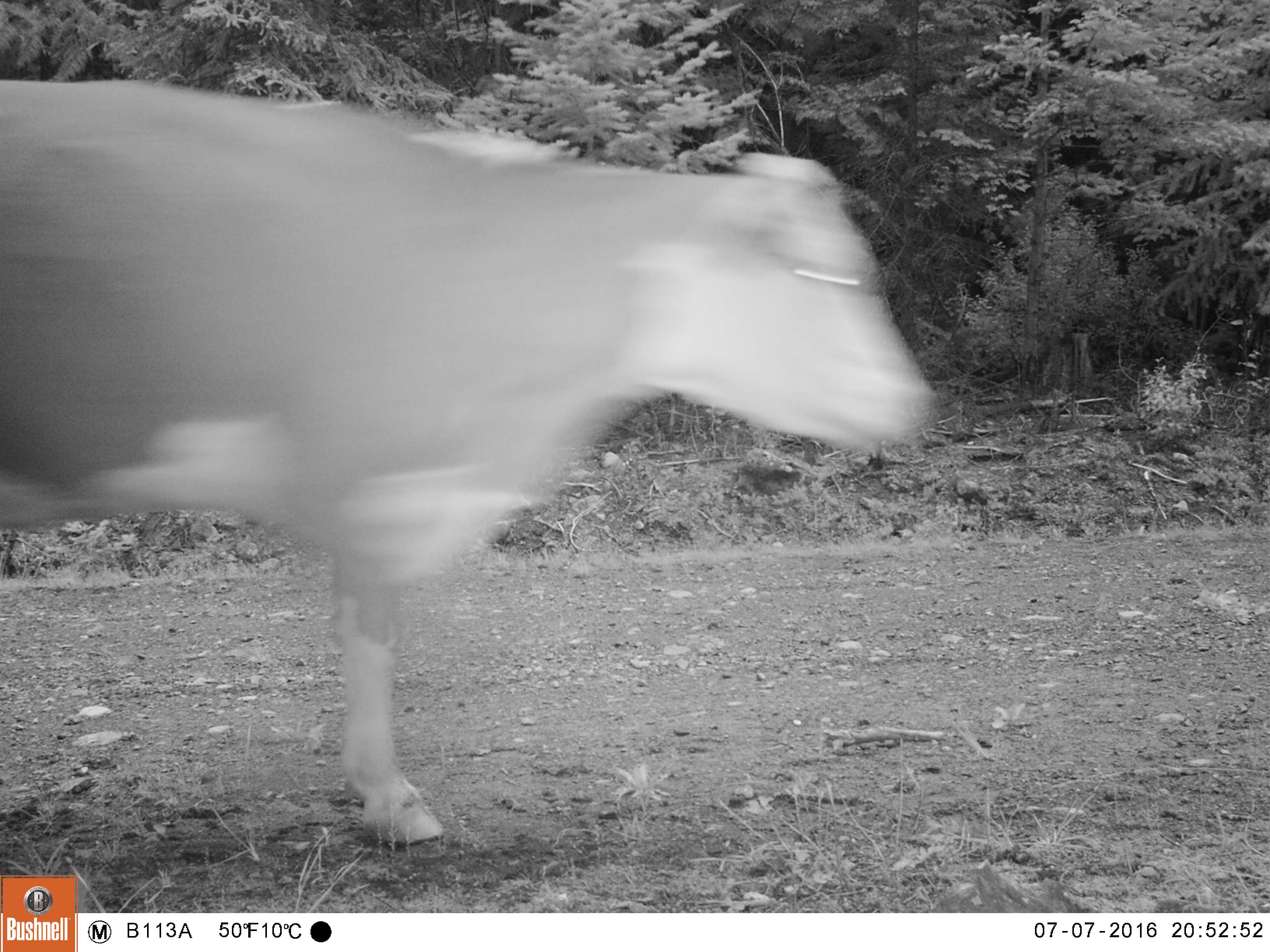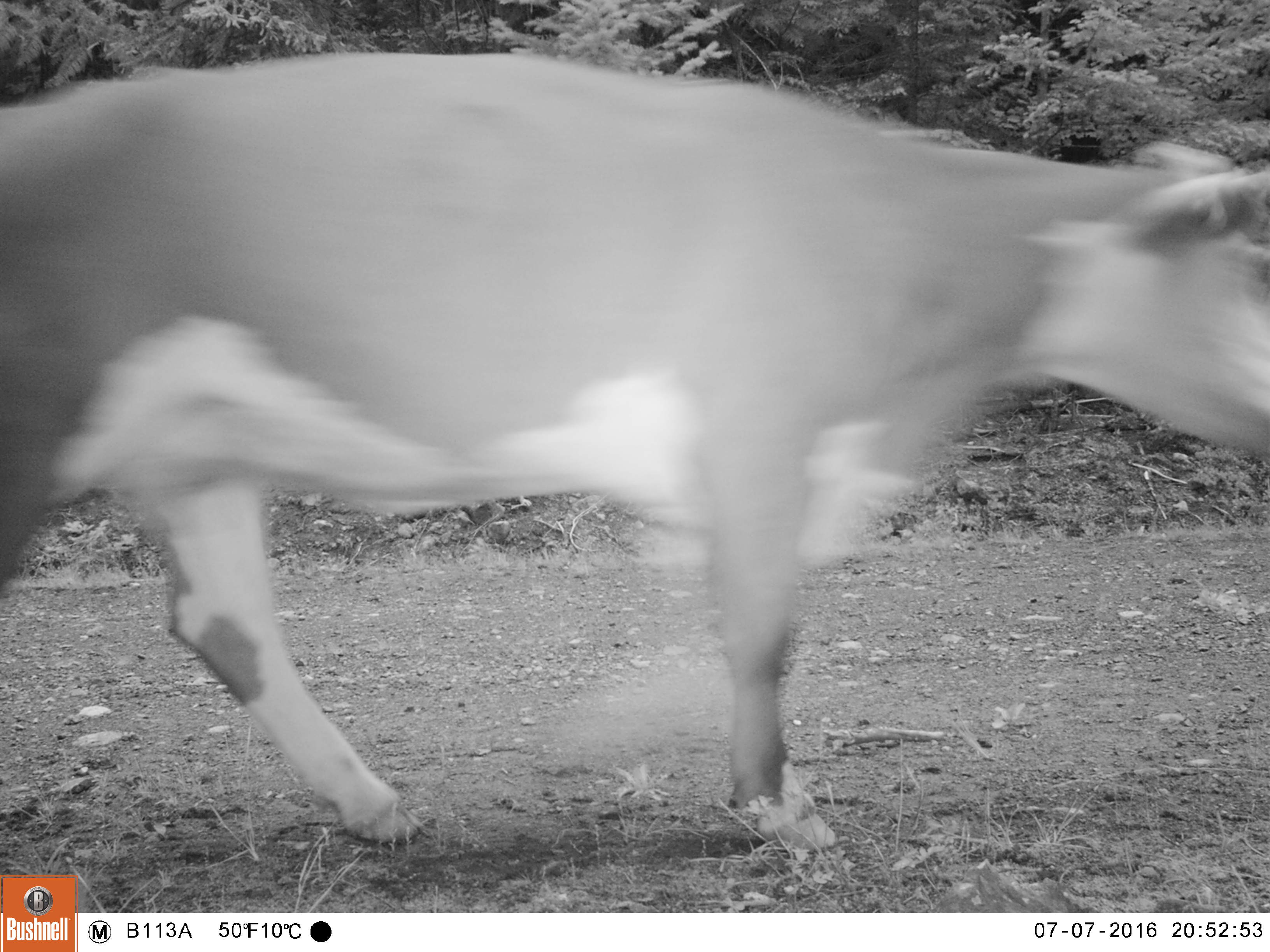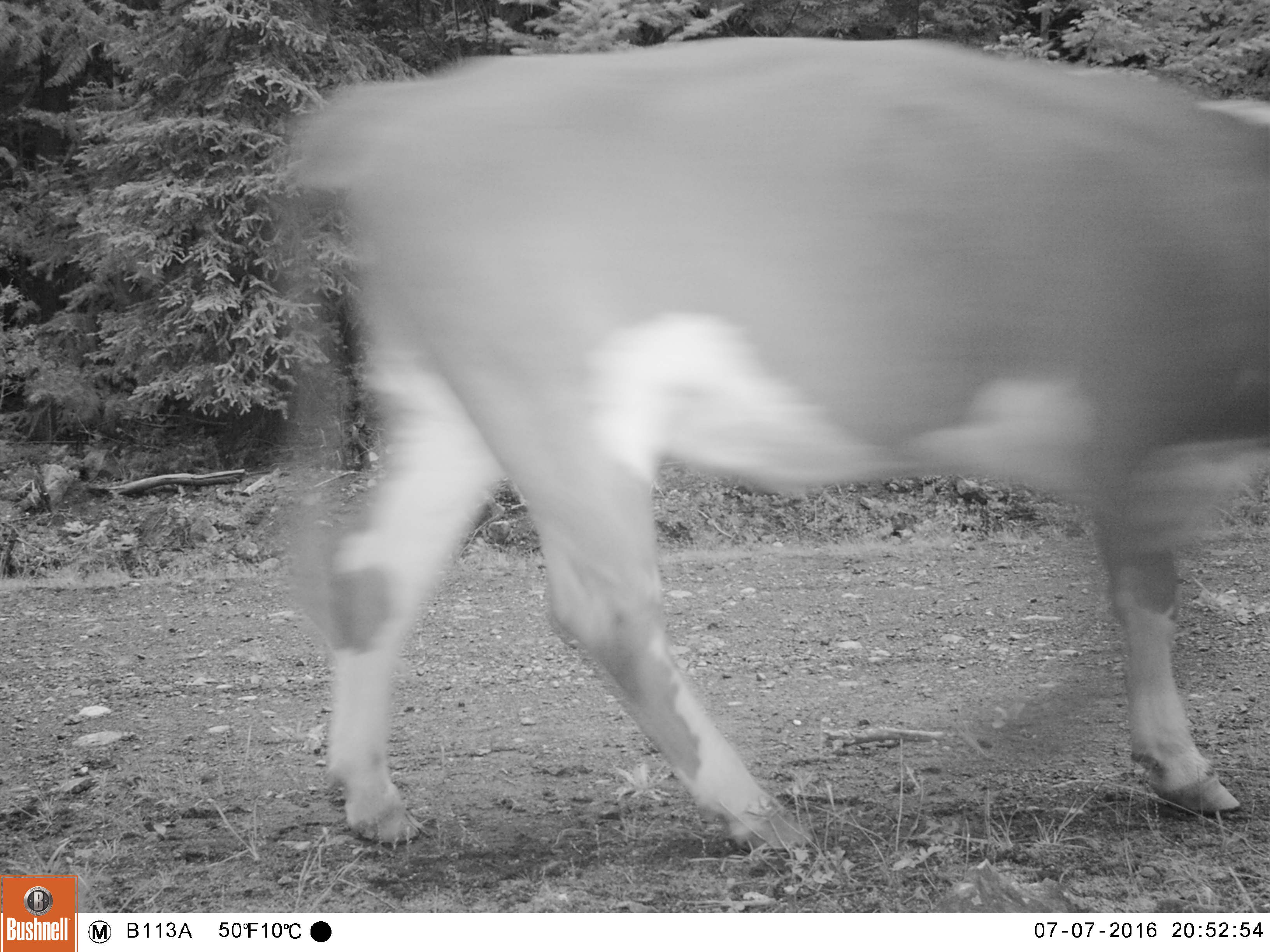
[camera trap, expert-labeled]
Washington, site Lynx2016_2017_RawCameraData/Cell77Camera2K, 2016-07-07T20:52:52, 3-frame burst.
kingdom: Animalia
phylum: Chordata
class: Mammalia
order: Artiodactyla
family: Bovidae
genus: Bos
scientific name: Bos taurus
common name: domestic cattle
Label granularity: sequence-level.